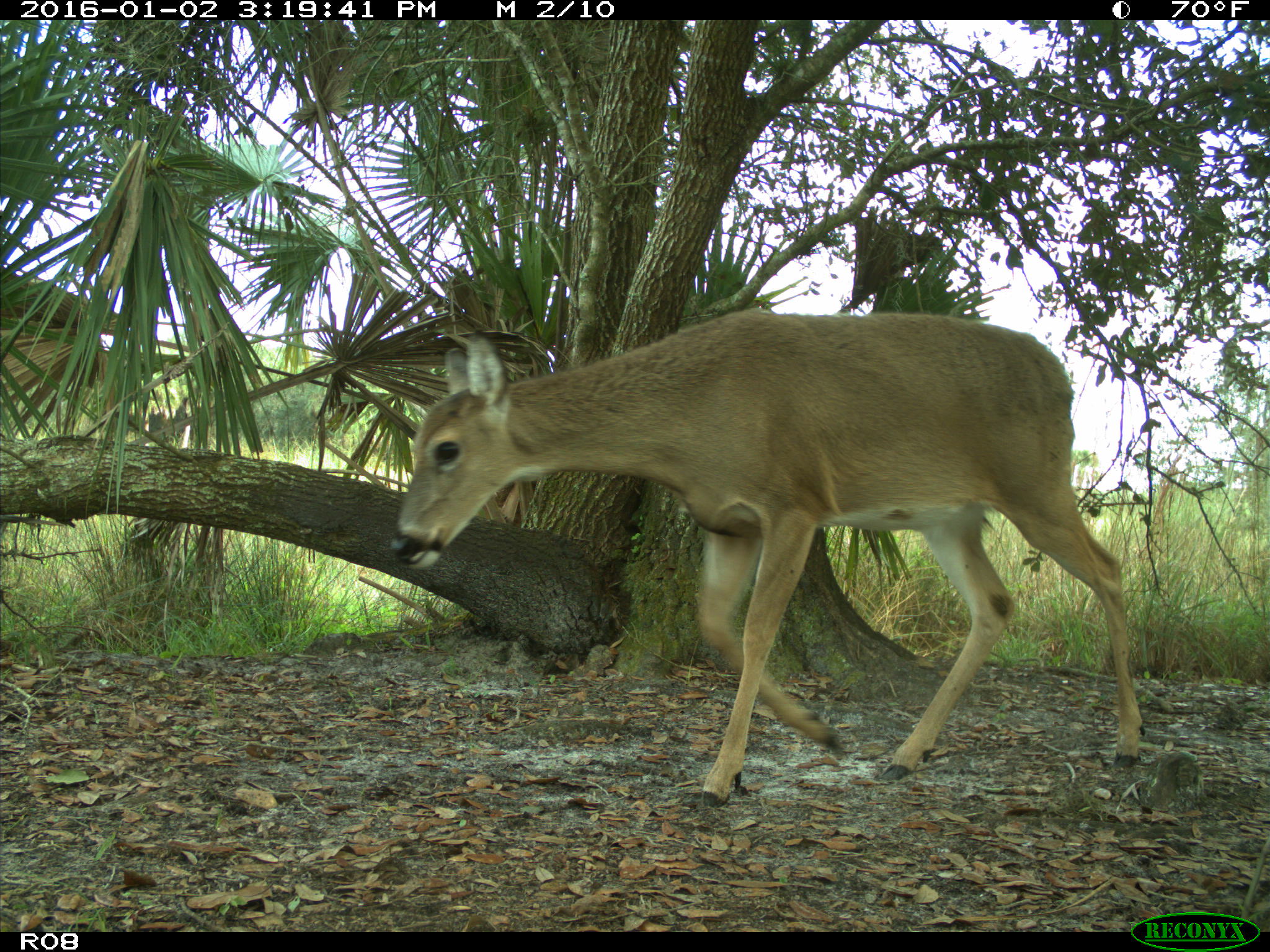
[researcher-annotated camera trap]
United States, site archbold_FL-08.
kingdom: Animalia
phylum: Chordata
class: Mammalia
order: Artiodactyla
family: Cervidae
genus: Odocoileus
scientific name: Odocoileus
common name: deer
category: unidentified deer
Unidentified deer (deer) (Odocoileus).